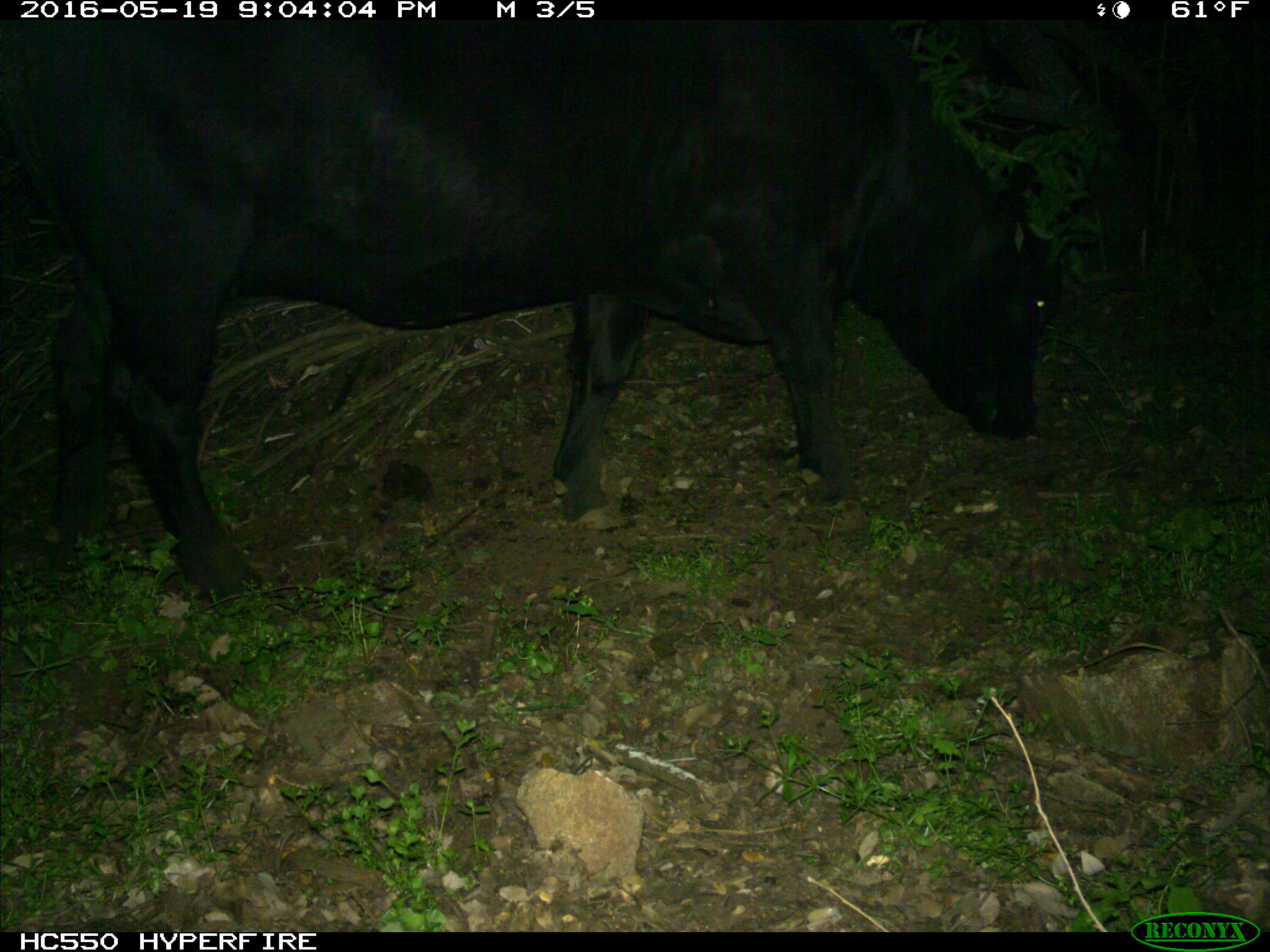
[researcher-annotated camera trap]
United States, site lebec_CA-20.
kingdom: Animalia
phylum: Chordata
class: Mammalia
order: Artiodactyla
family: Bovidae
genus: Bos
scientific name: Bos taurus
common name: domestic cow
Bos taurus (domestic cow).